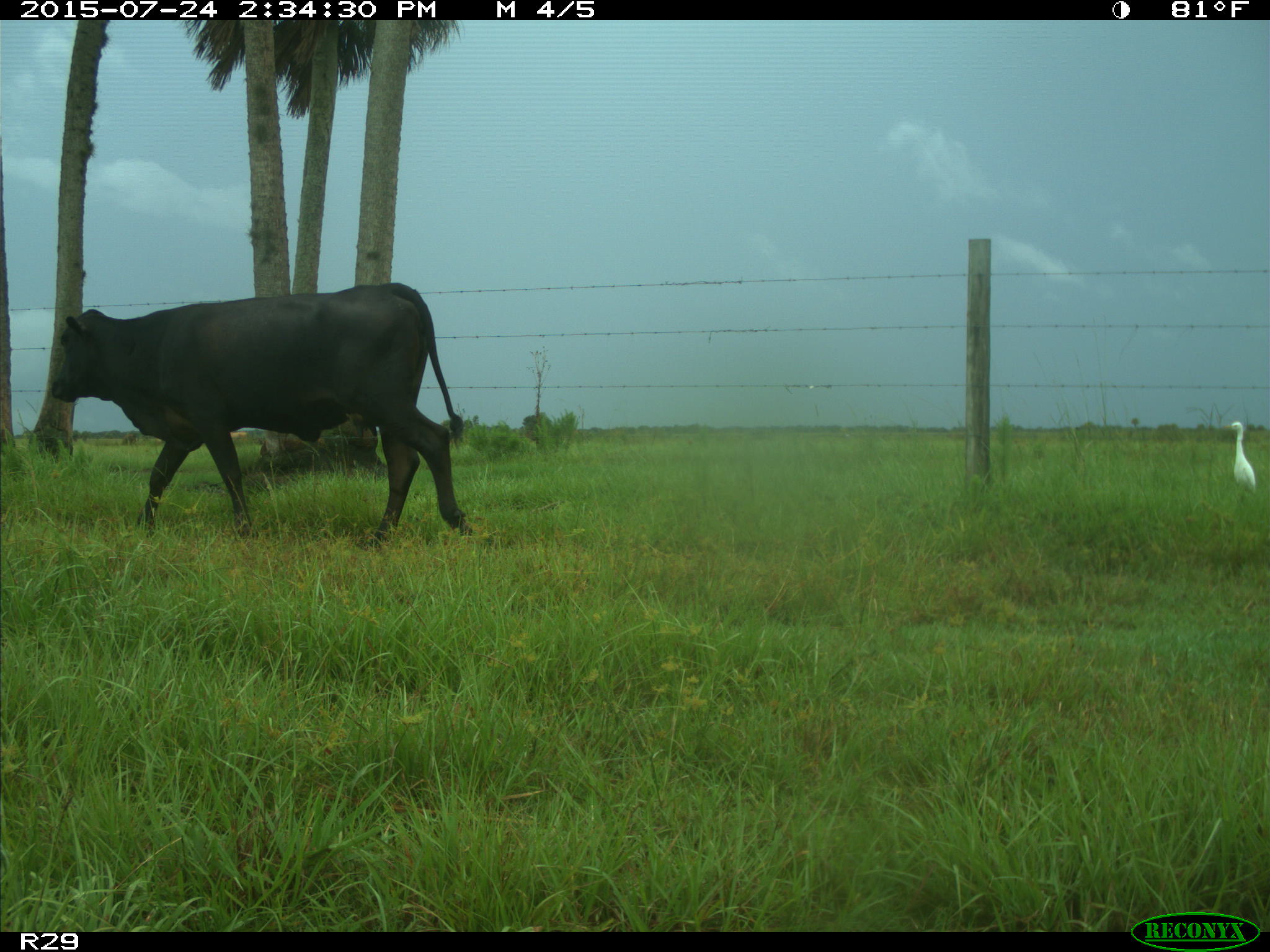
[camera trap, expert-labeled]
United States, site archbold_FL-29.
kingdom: Animalia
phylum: Chordata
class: Mammalia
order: Artiodactyla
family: Bovidae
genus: Bos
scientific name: Bos taurus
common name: domestic cow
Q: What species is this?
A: Bos taurus (domestic cow).